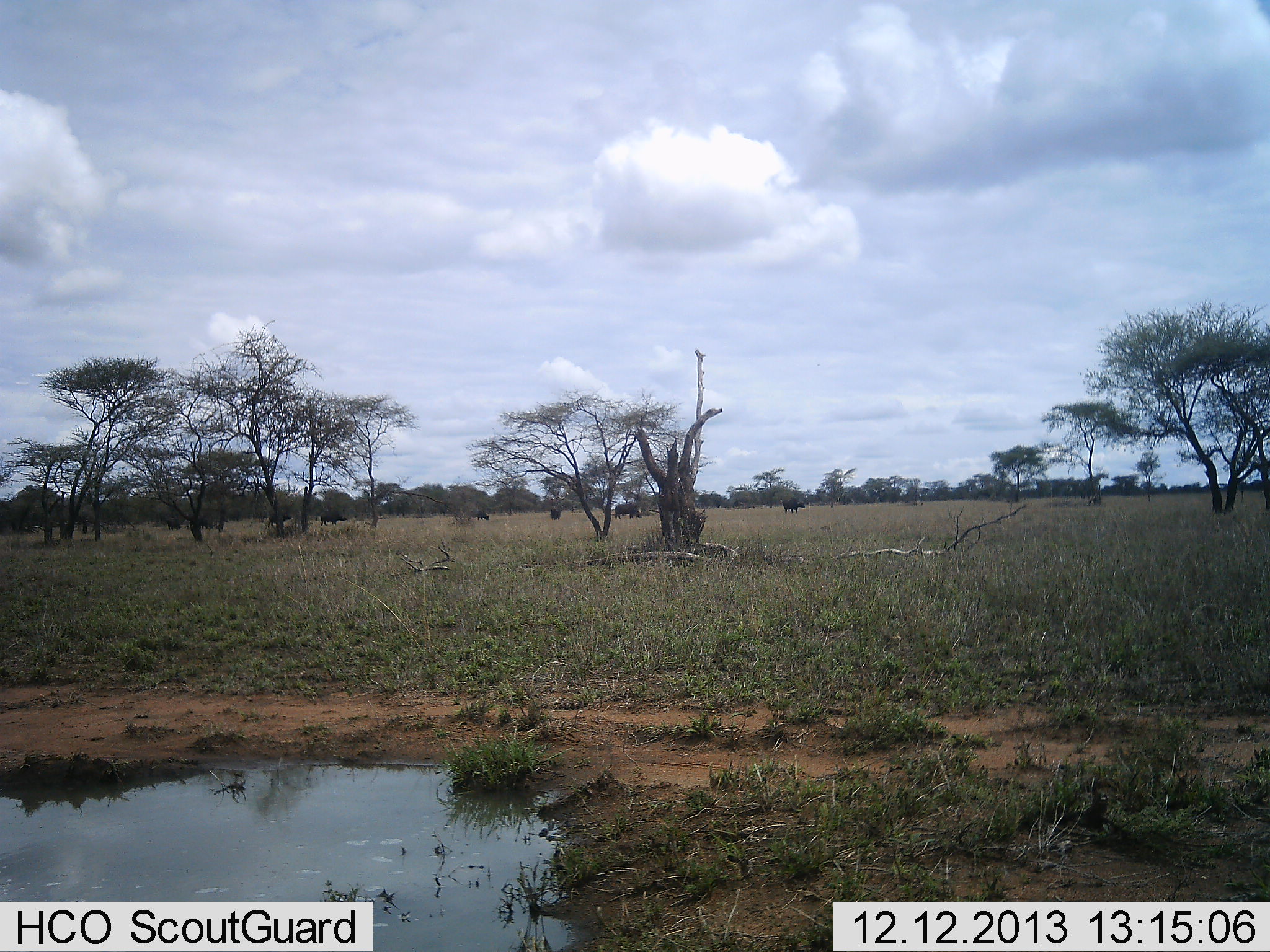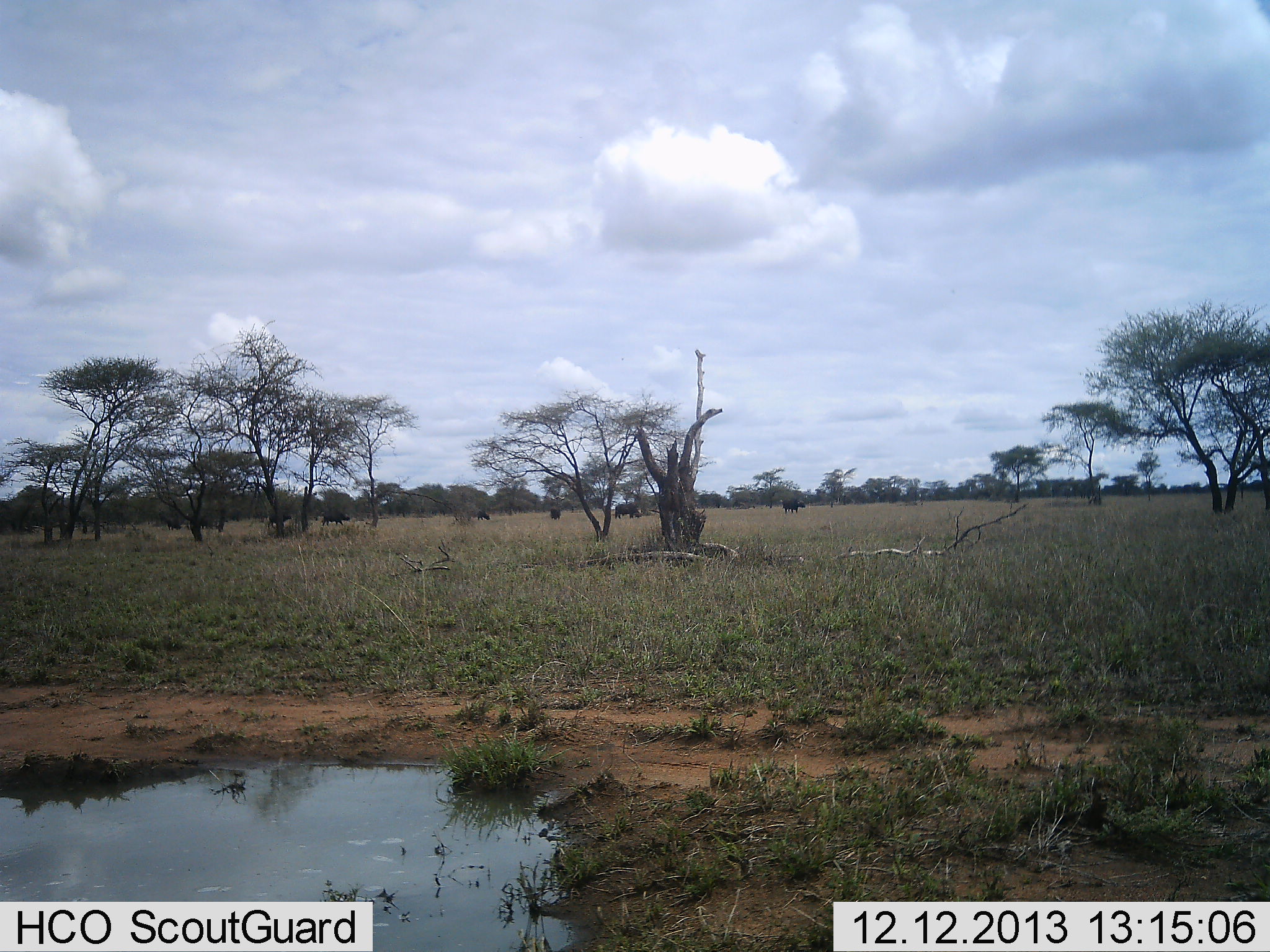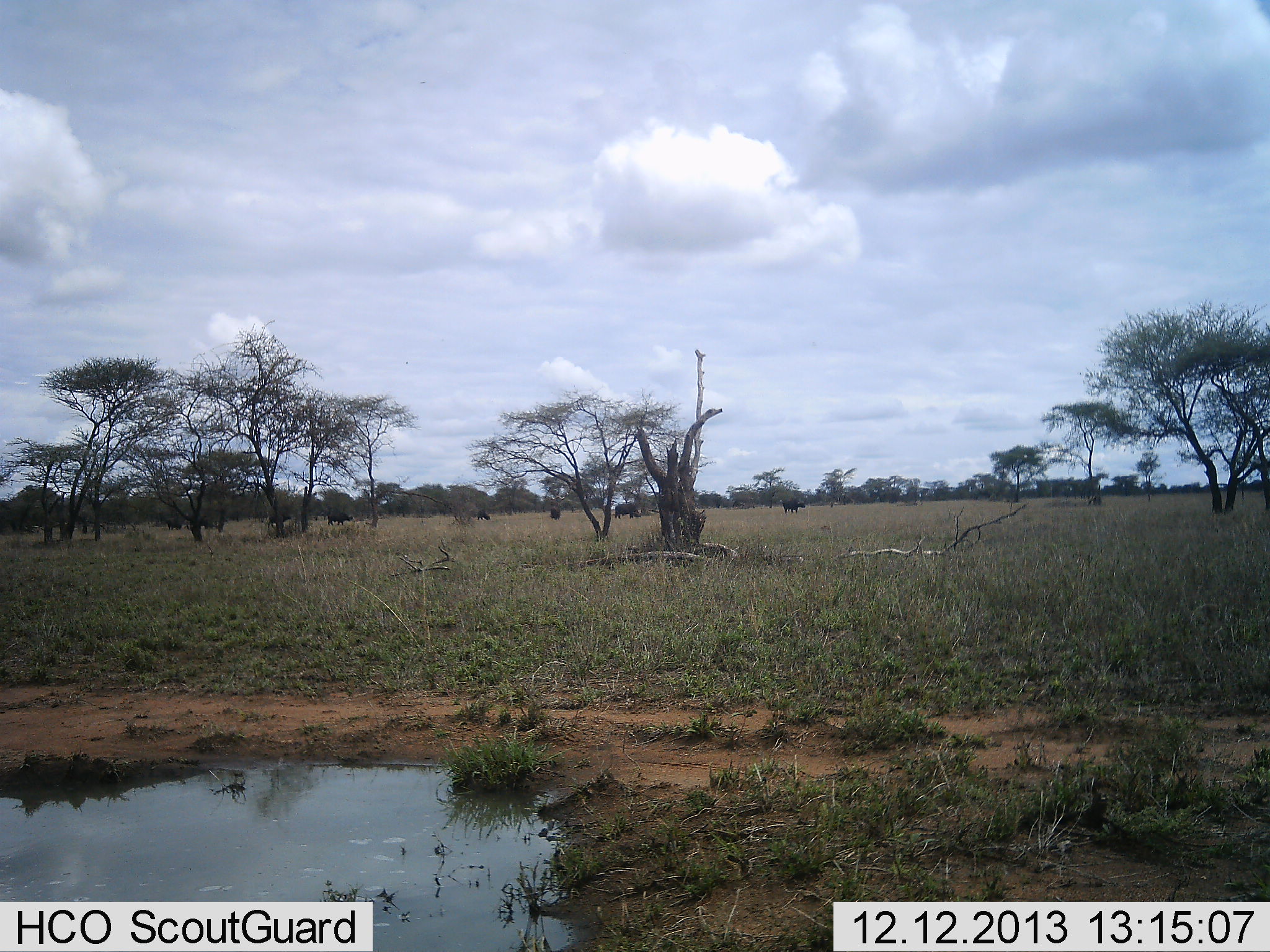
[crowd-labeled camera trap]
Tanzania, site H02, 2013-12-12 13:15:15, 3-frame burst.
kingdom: Animalia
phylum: Chordata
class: Mammalia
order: Artiodactyla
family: Bovidae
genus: Syncerus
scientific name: Syncerus caffer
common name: cape buffalo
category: buffalo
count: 7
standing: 60%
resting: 0%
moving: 60%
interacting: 0%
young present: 0%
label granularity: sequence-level